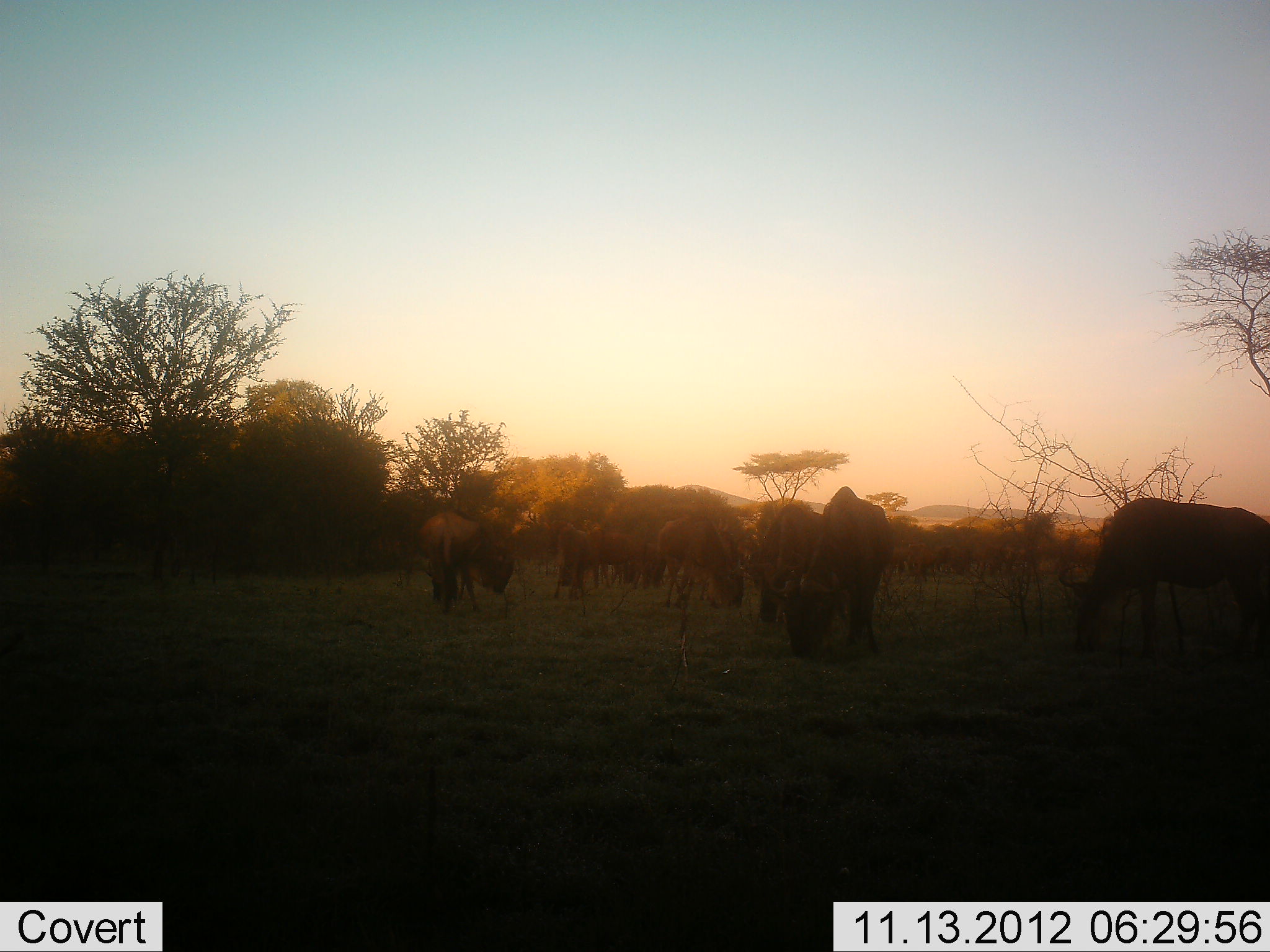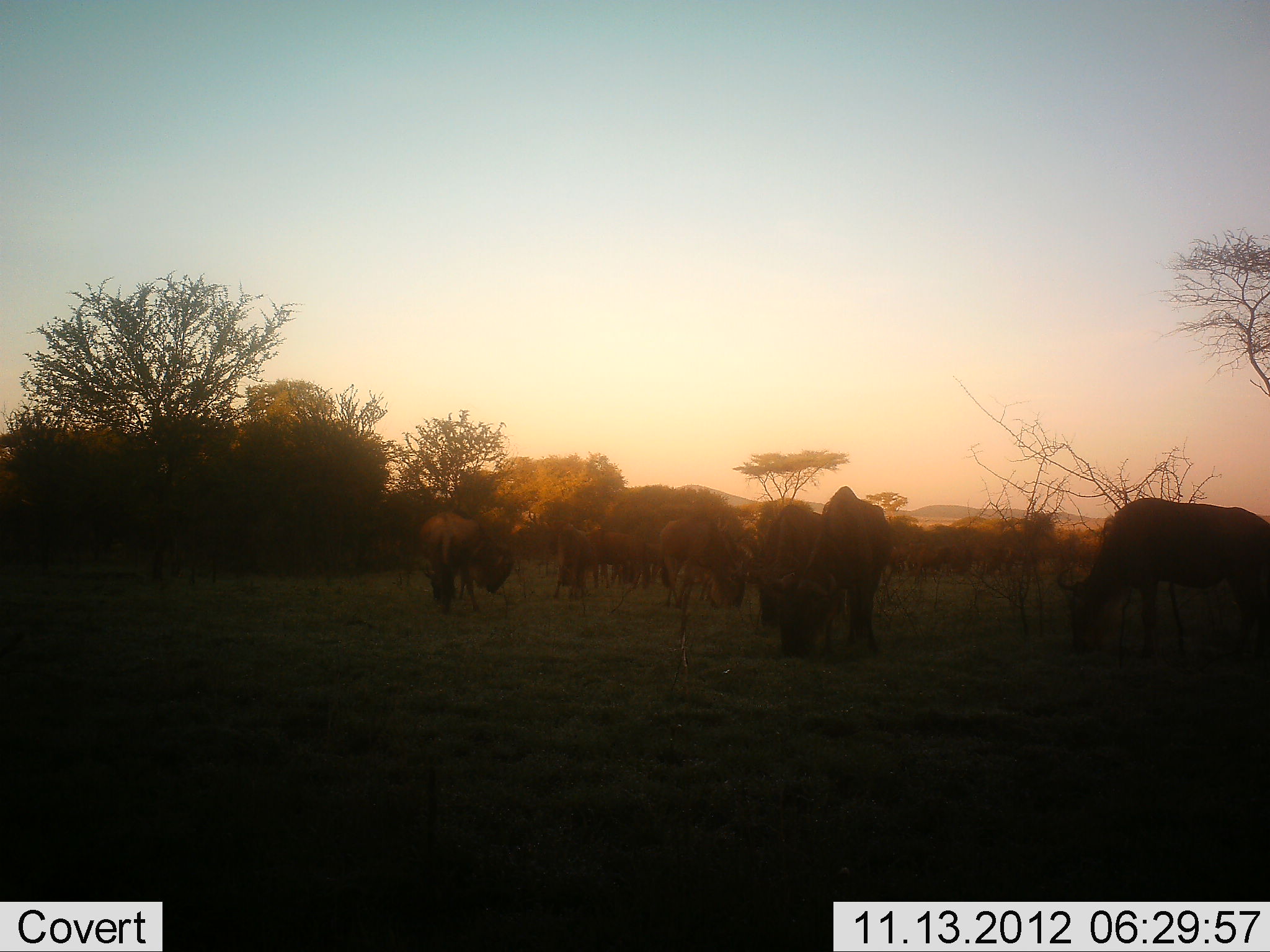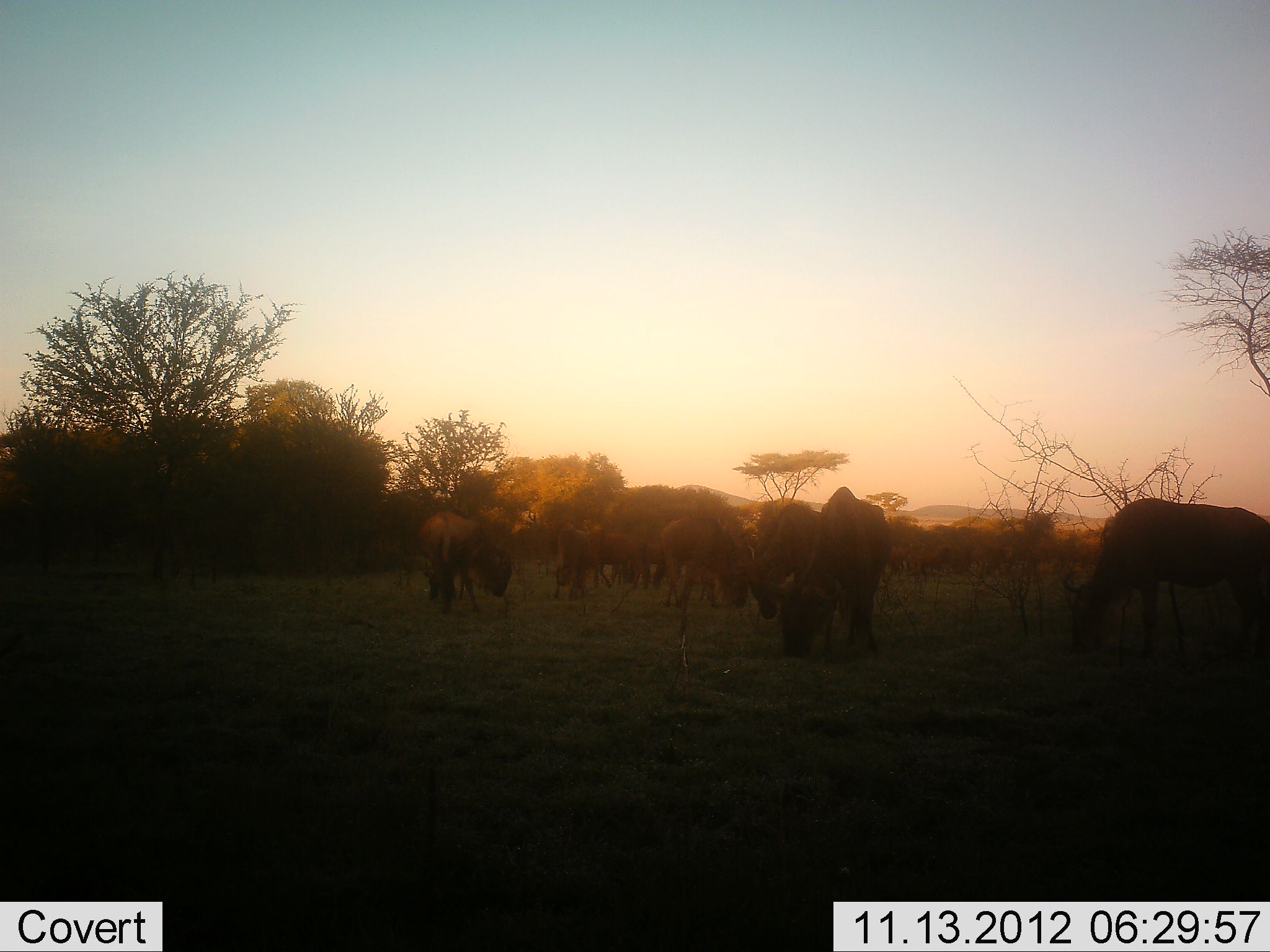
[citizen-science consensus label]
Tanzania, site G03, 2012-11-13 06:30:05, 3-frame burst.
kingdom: Animalia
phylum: Chordata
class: Mammalia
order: Artiodactyla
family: Bovidae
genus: Connochaetes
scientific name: Connochaetes taurinus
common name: blue wildebeest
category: wildebeest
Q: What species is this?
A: Wildebeest (blue wildebeest) (Connochaetes taurinus).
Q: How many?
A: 11-50.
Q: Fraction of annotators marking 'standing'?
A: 20%.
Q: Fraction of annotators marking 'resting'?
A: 0%.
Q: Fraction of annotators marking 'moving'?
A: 10%.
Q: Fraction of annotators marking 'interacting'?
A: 0%.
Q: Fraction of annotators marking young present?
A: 0%.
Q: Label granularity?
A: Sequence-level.